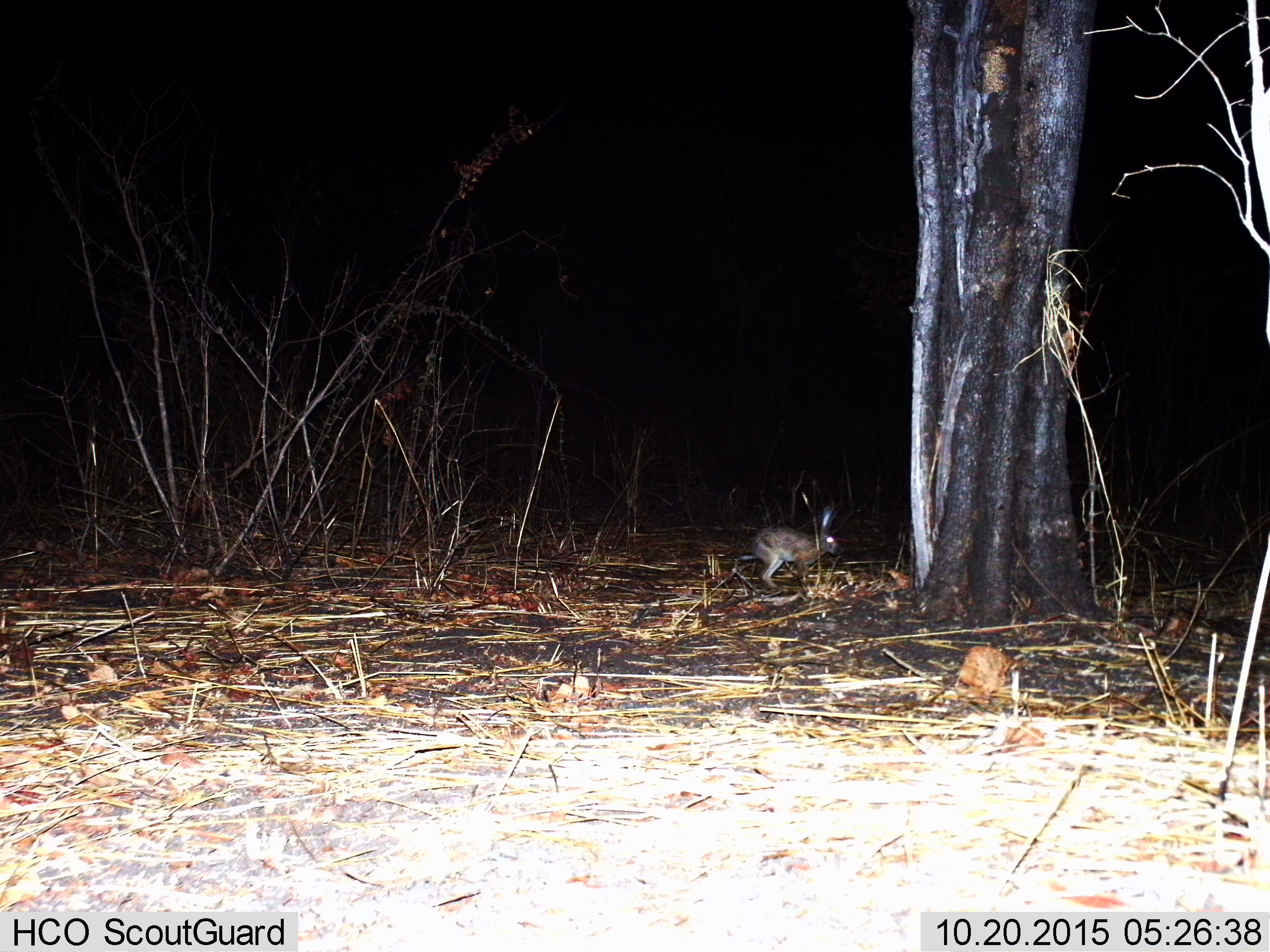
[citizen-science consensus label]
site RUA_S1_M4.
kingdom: Animalia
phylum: Chordata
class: Mammalia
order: Lagomorpha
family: Leporidae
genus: Lepus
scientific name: Lepus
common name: hare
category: hareunknown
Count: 1.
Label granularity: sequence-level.